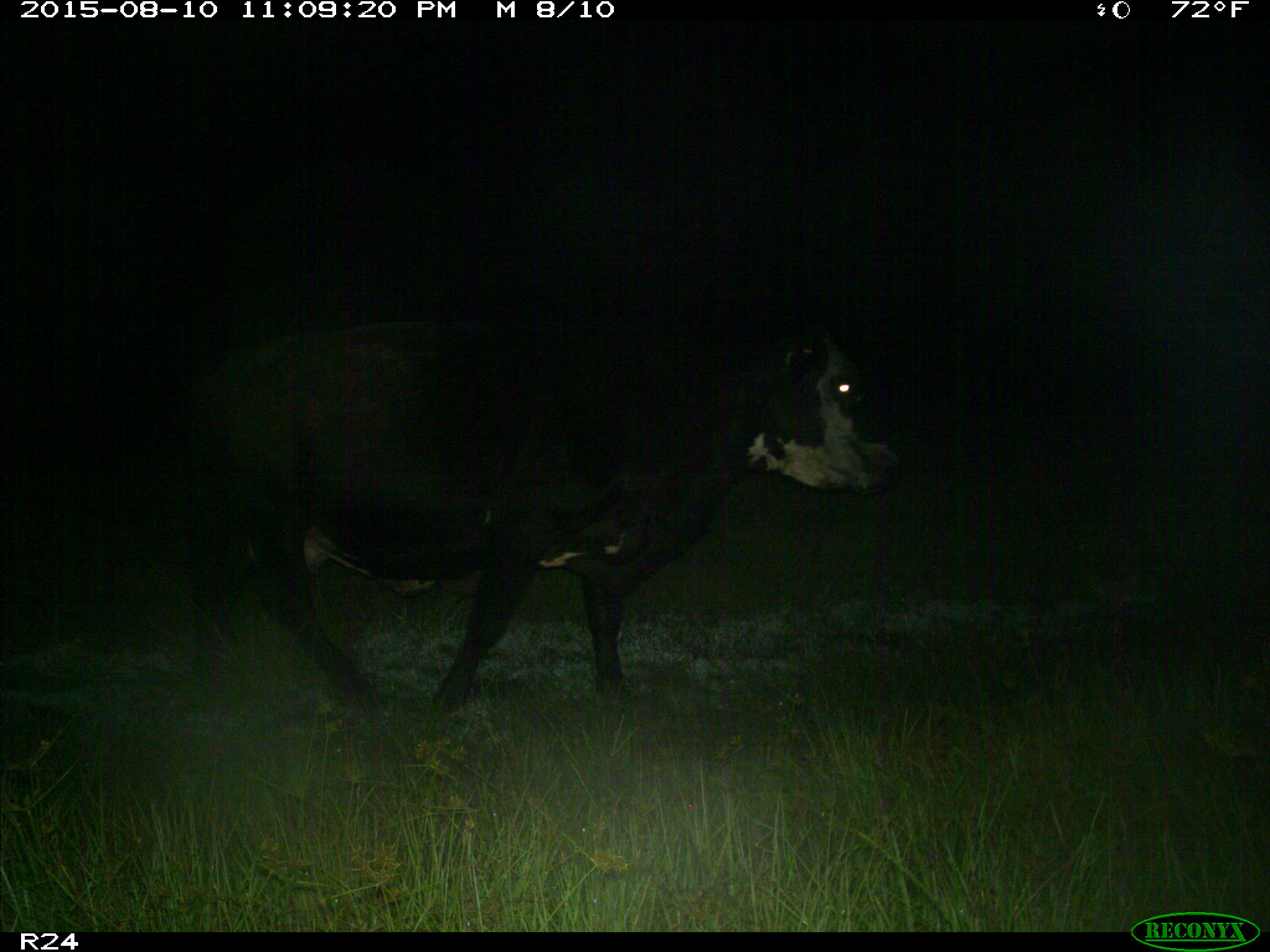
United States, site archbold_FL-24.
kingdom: Animalia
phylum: Chordata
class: Mammalia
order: Artiodactyla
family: Bovidae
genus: Bos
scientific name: Bos taurus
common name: domestic cow